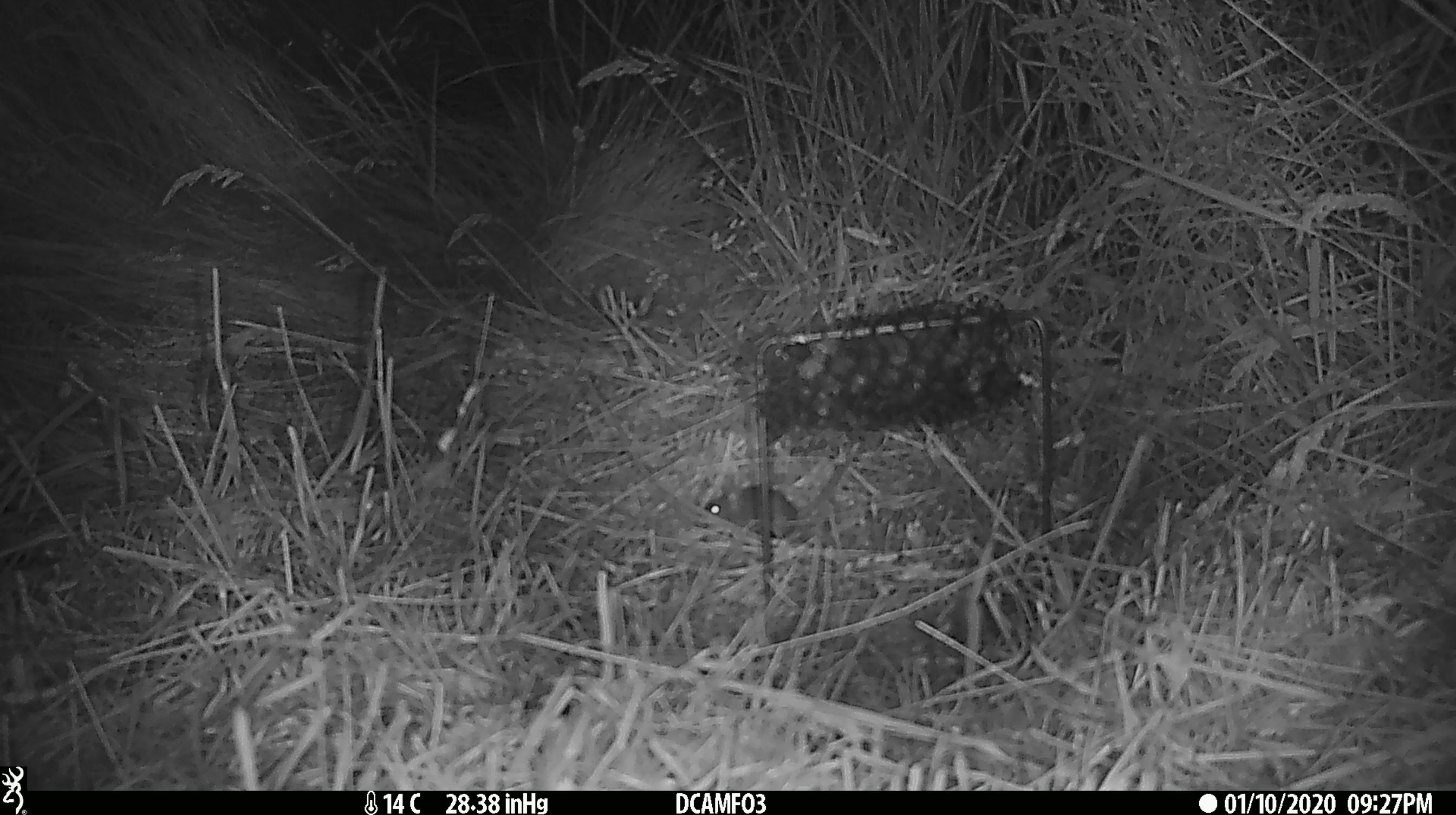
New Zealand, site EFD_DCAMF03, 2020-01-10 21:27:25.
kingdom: Animalia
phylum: Chordata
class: Mammalia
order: Rodentia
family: Muridae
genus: Mus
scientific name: Mus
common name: mouse